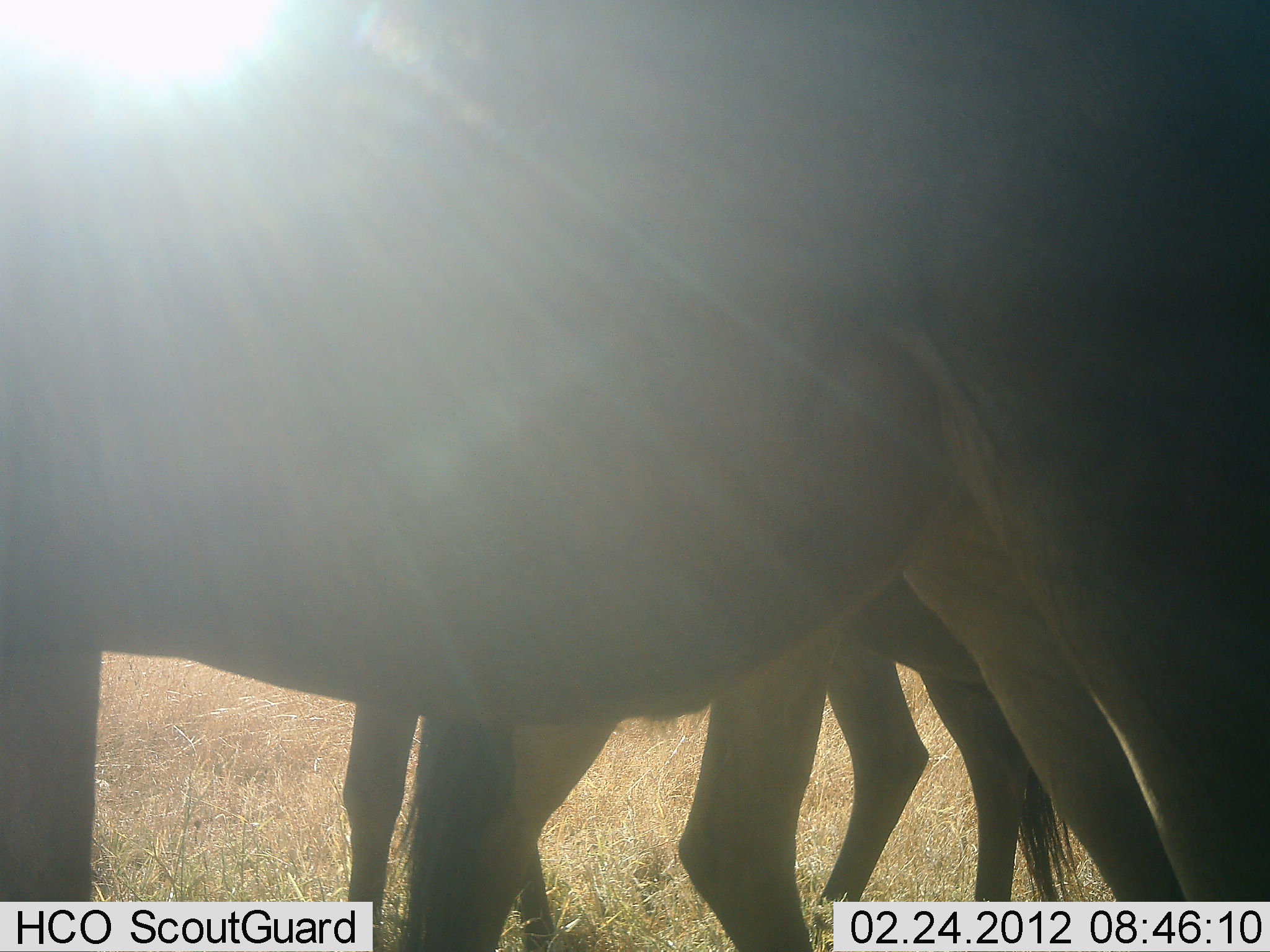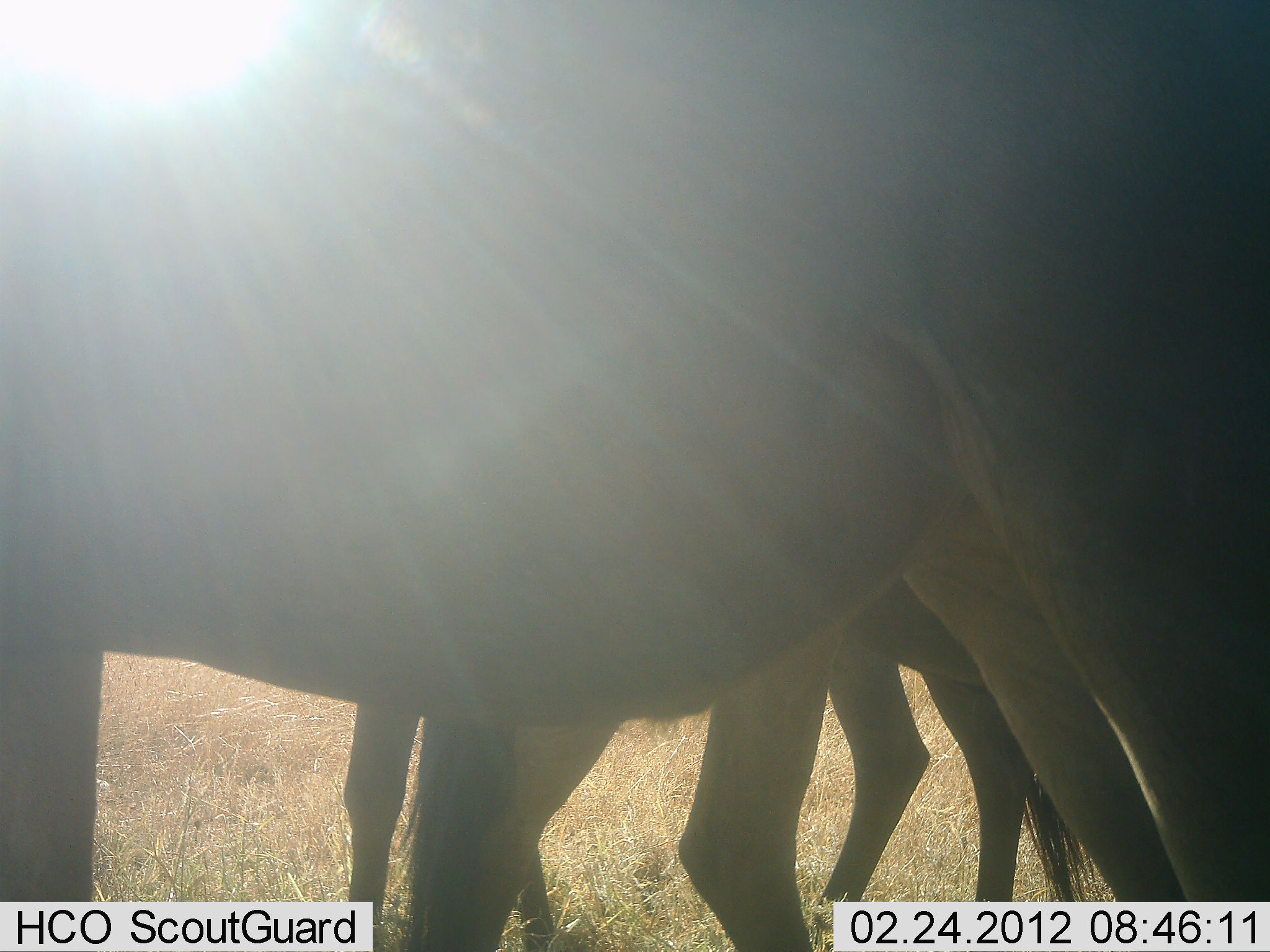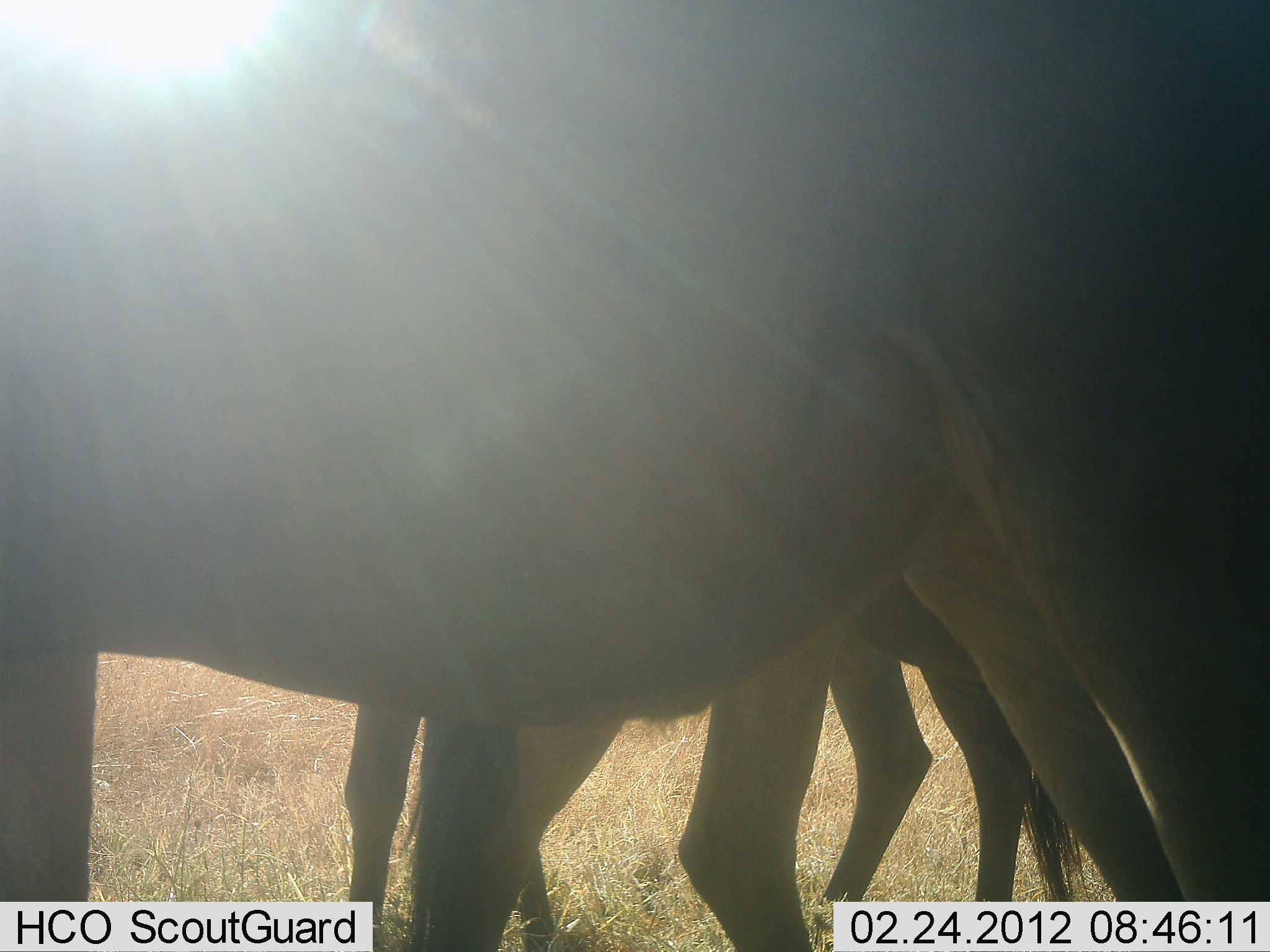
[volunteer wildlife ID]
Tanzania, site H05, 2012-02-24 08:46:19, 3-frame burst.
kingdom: Animalia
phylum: Chordata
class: Mammalia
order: Artiodactyla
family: Bovidae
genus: Connochaetes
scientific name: Connochaetes taurinus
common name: blue wildebeest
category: wildebeest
Wildebeest (blue wildebeest) (Connochaetes taurinus), count 3. Behavior (volunteer vote fractions): standing 100%, resting 0%, moving 0%, interacting 0%. Young present (vote fraction): 25%. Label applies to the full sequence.